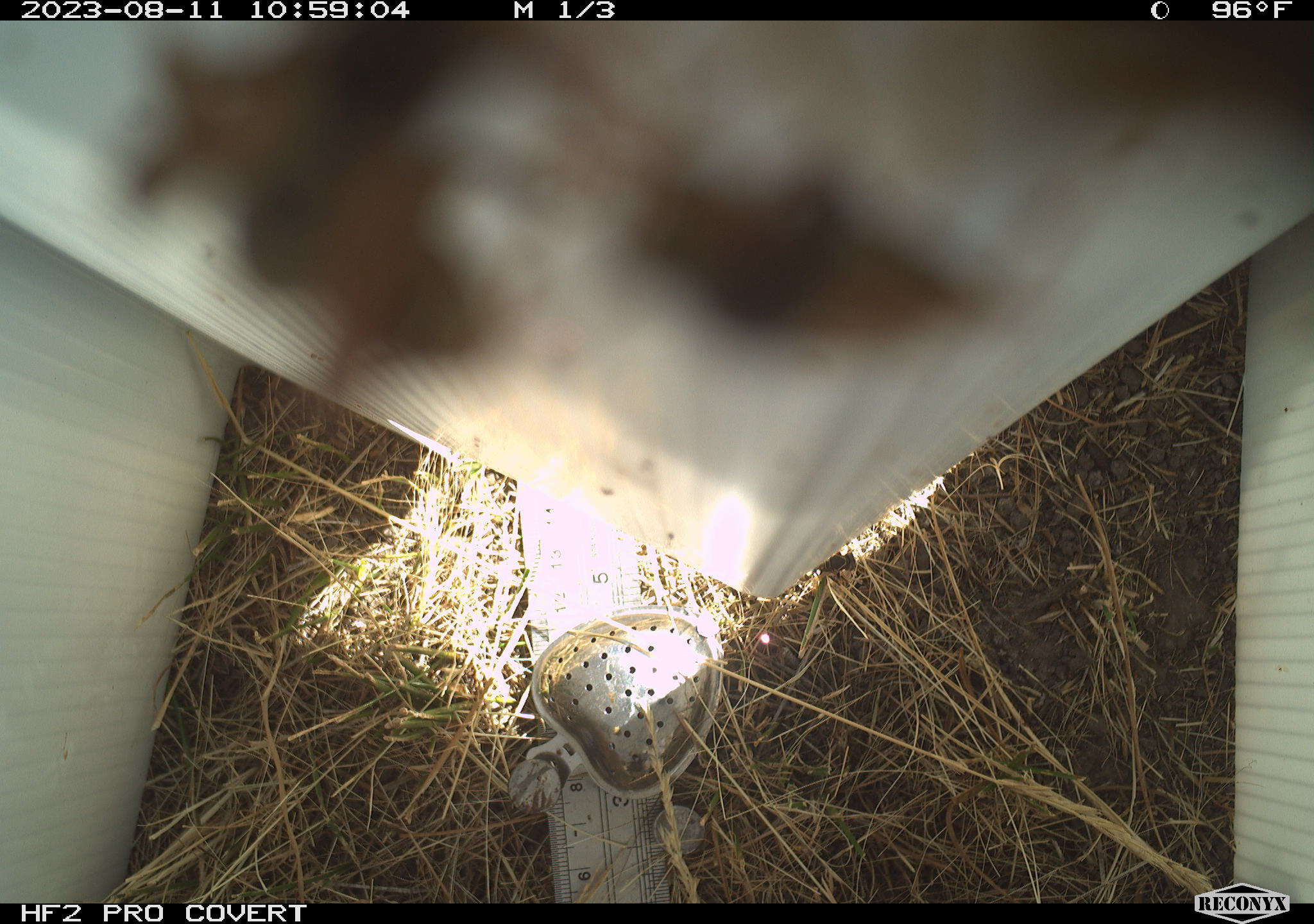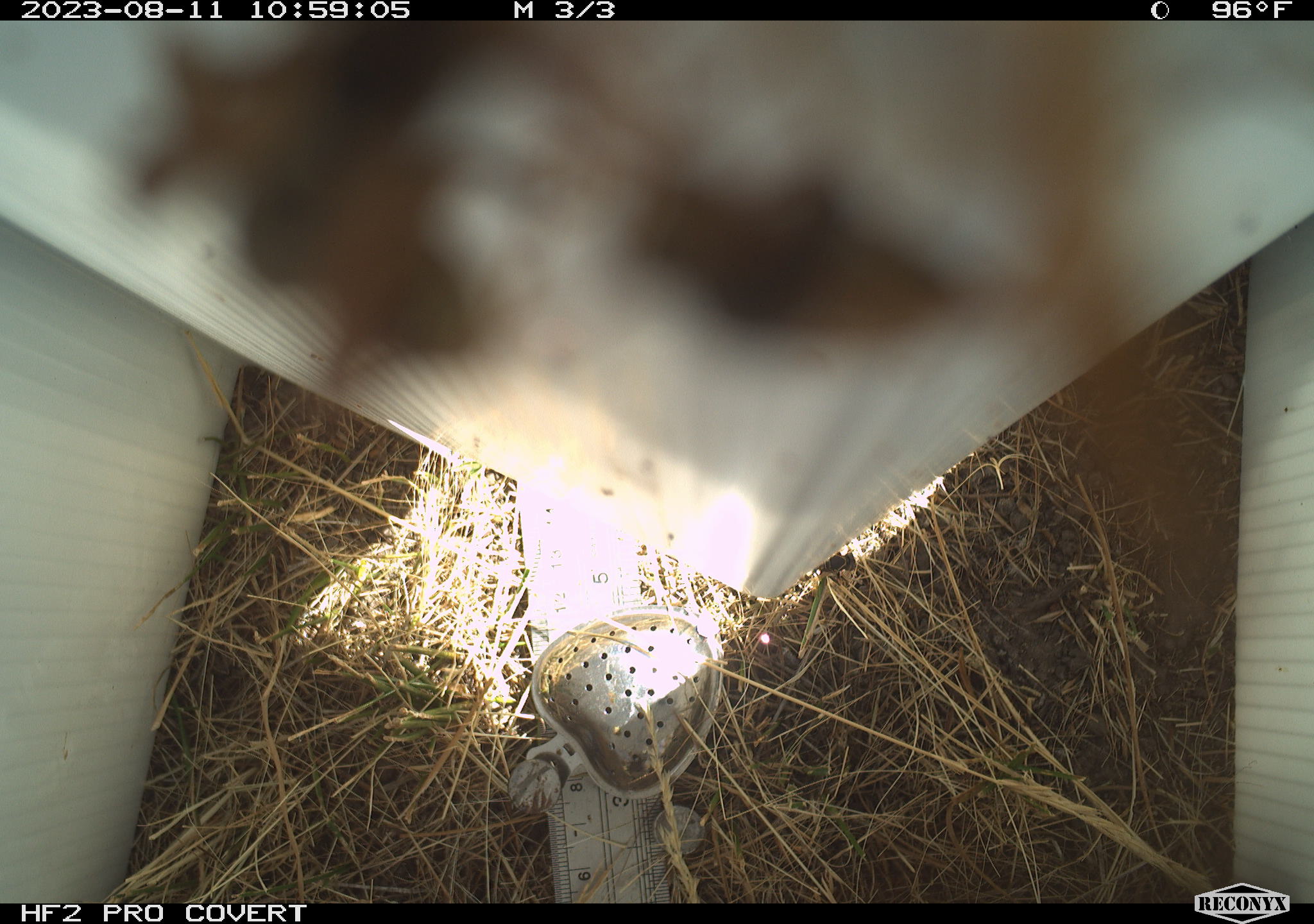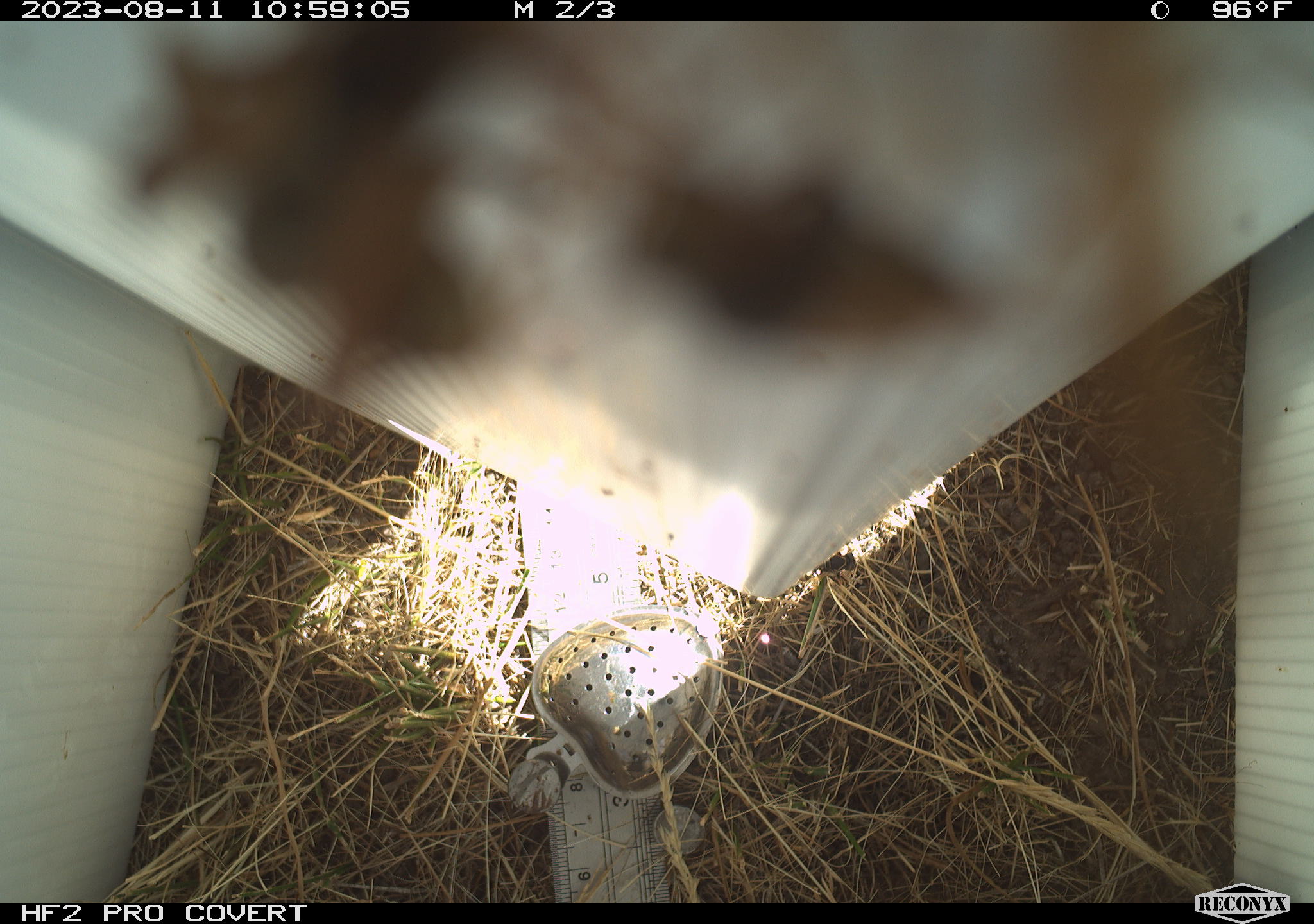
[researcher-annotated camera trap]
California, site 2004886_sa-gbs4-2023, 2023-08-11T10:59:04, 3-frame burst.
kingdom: Animalia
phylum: Arthropoda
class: Insecta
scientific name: Insecta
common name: insect